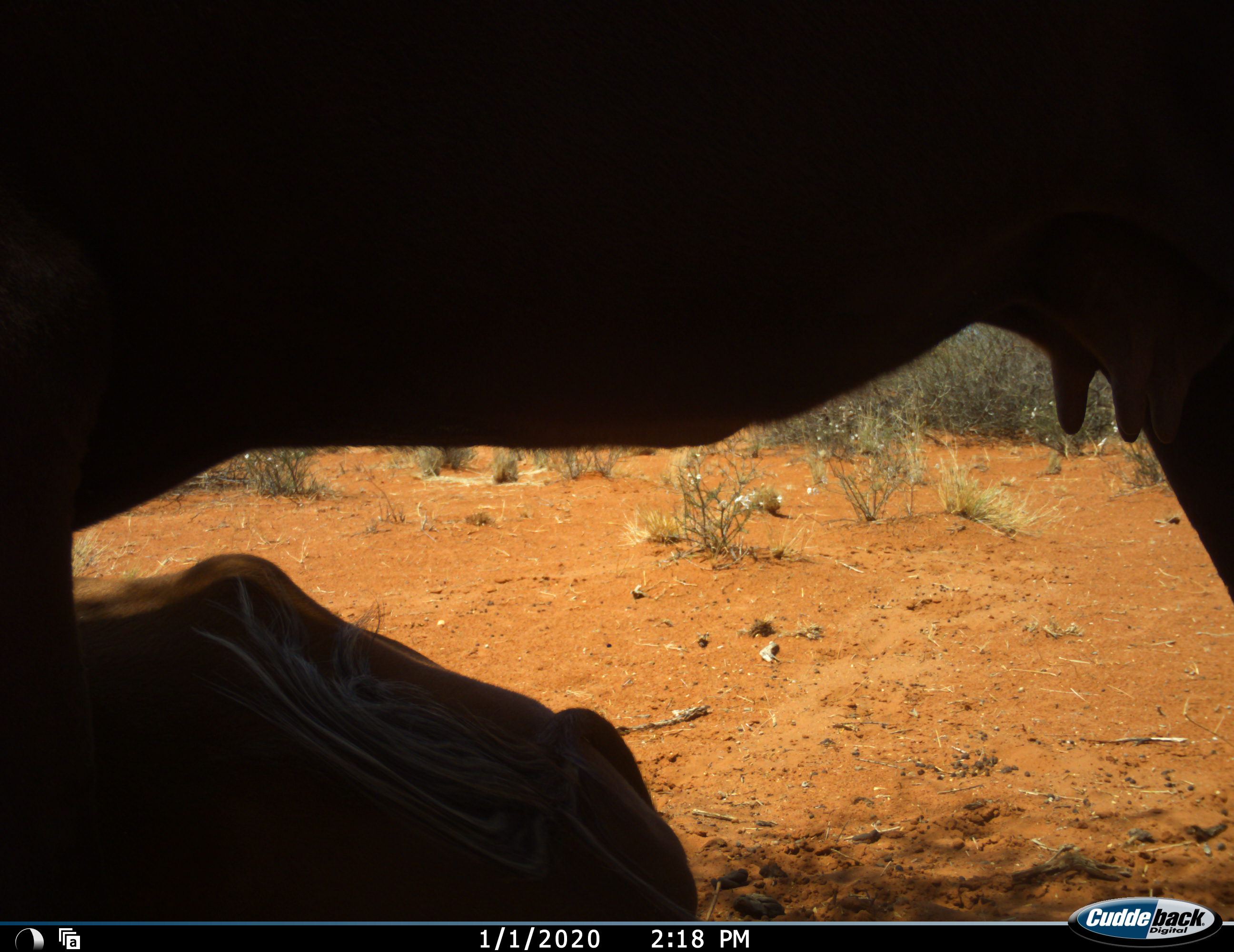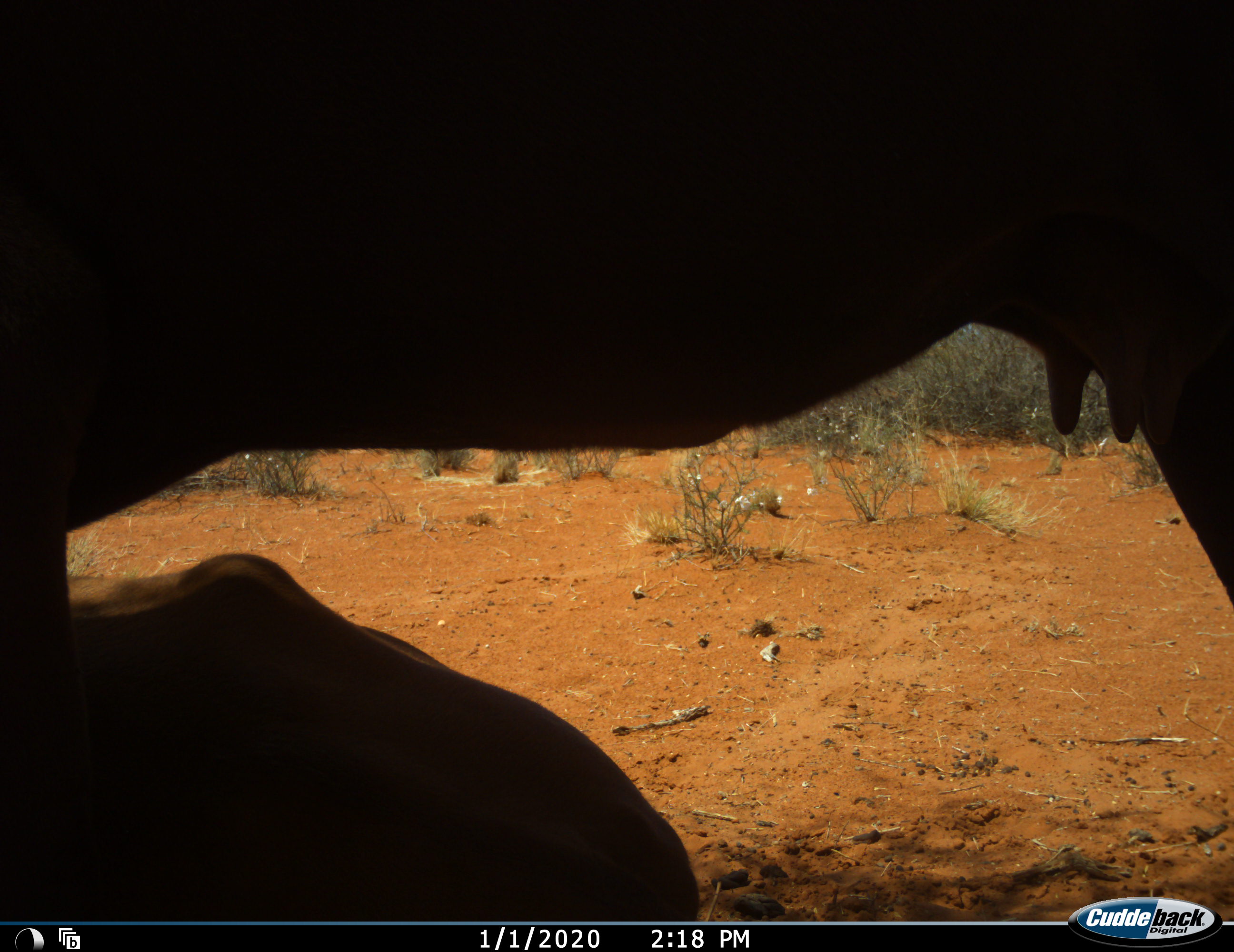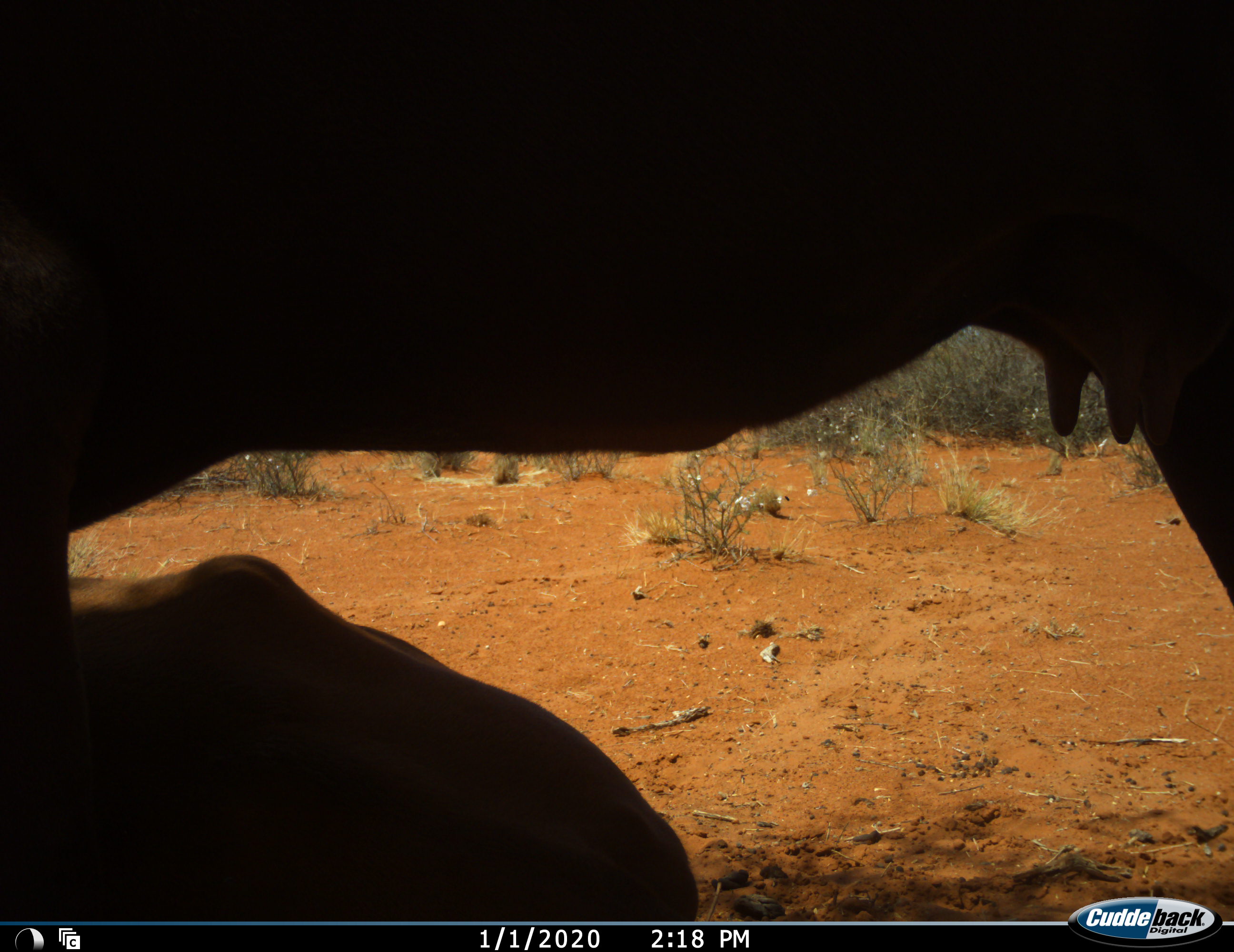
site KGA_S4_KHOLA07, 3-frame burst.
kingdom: Animalia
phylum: Chordata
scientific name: Vertebrata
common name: domestic animal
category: domesticanimal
Domesticanimal (domestic animal) (Vertebrata), count 2. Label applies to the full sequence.